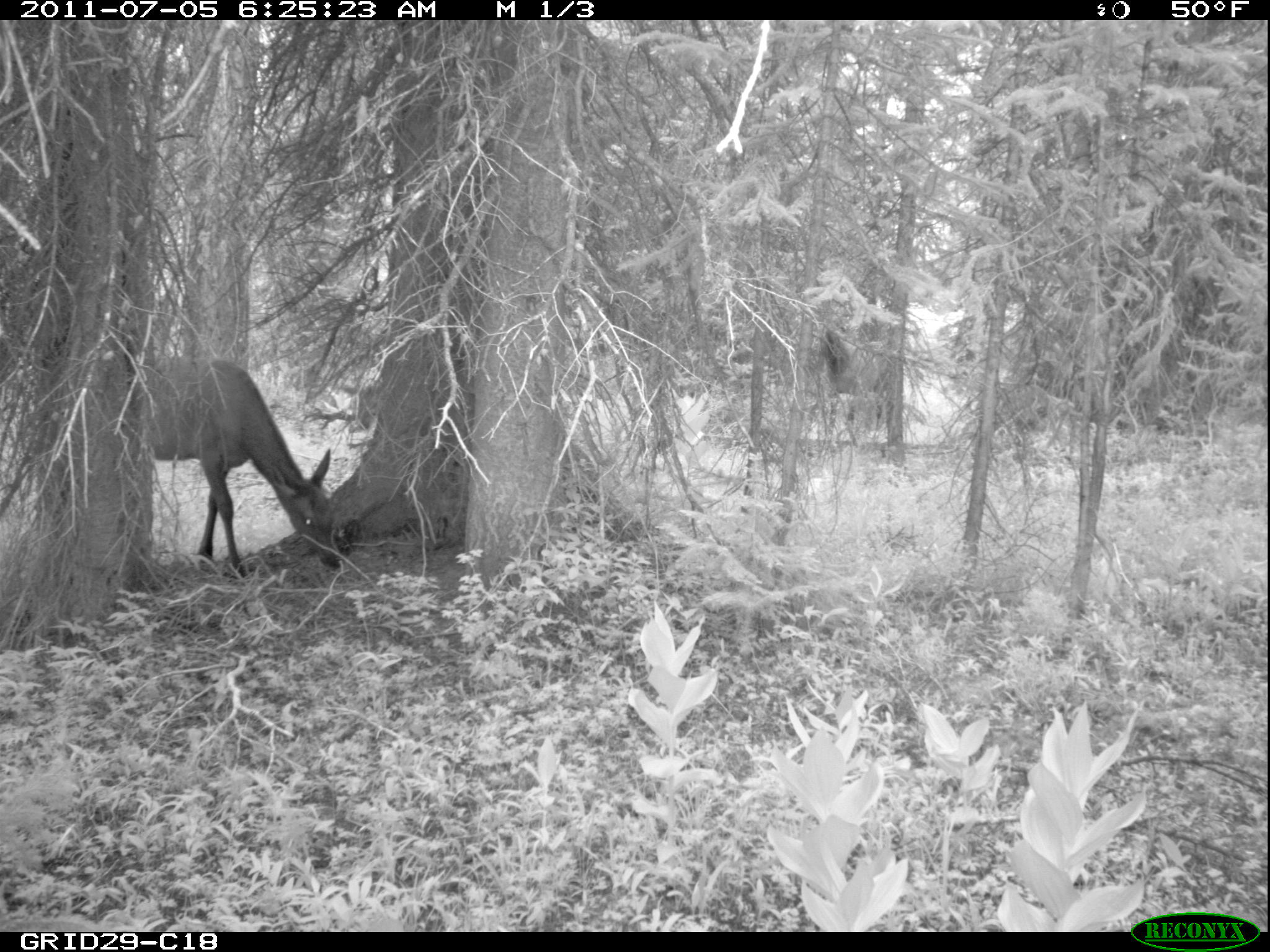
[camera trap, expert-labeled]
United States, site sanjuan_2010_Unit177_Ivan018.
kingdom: Animalia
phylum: Chordata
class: Mammalia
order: Artiodactyla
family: Cervidae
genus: Cervus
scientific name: Cervus elaphus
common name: red deer